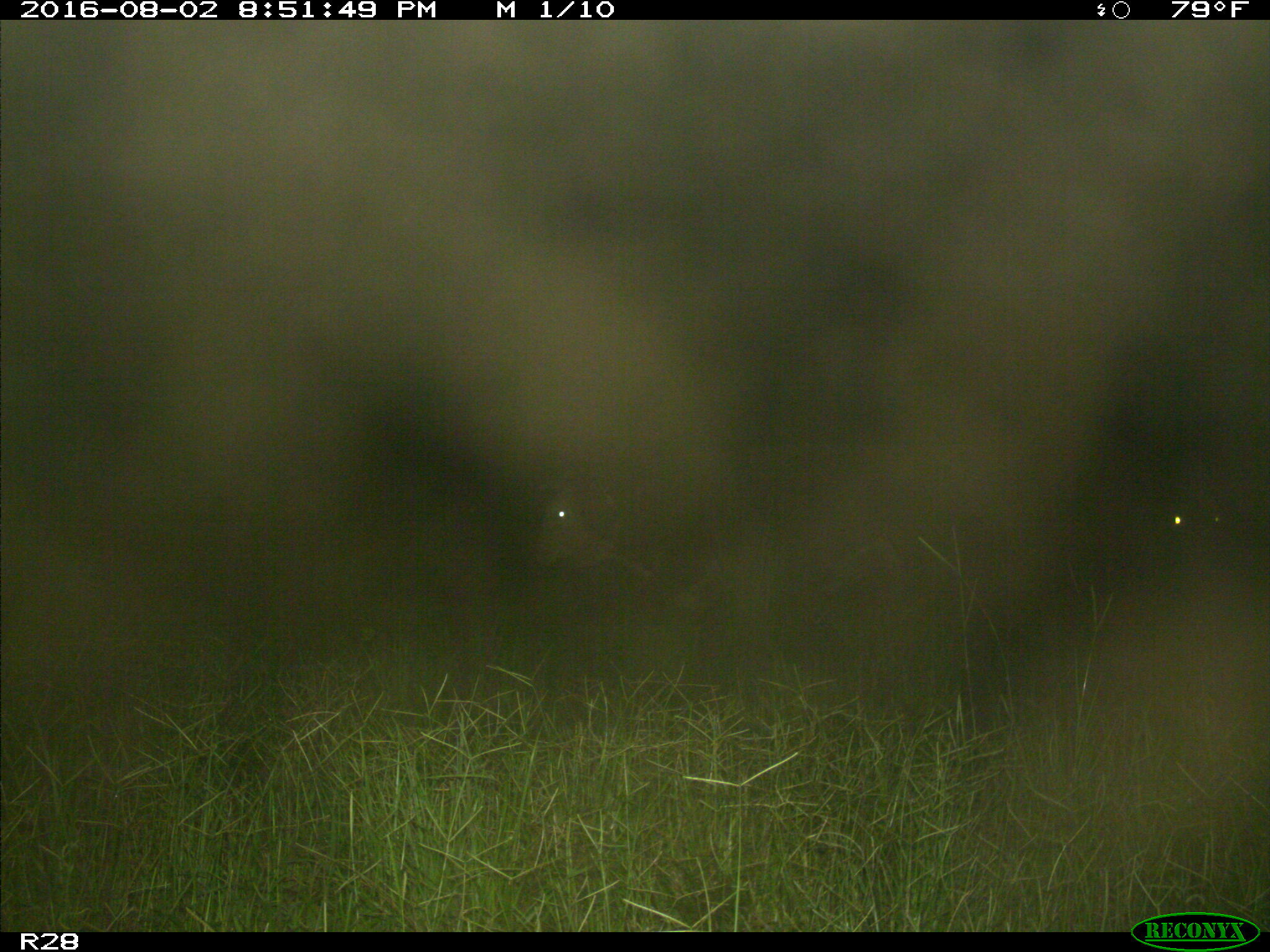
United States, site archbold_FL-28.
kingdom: Animalia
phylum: Chordata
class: Mammalia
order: Artiodactyla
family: Bovidae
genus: Bos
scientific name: Bos taurus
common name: domestic cow